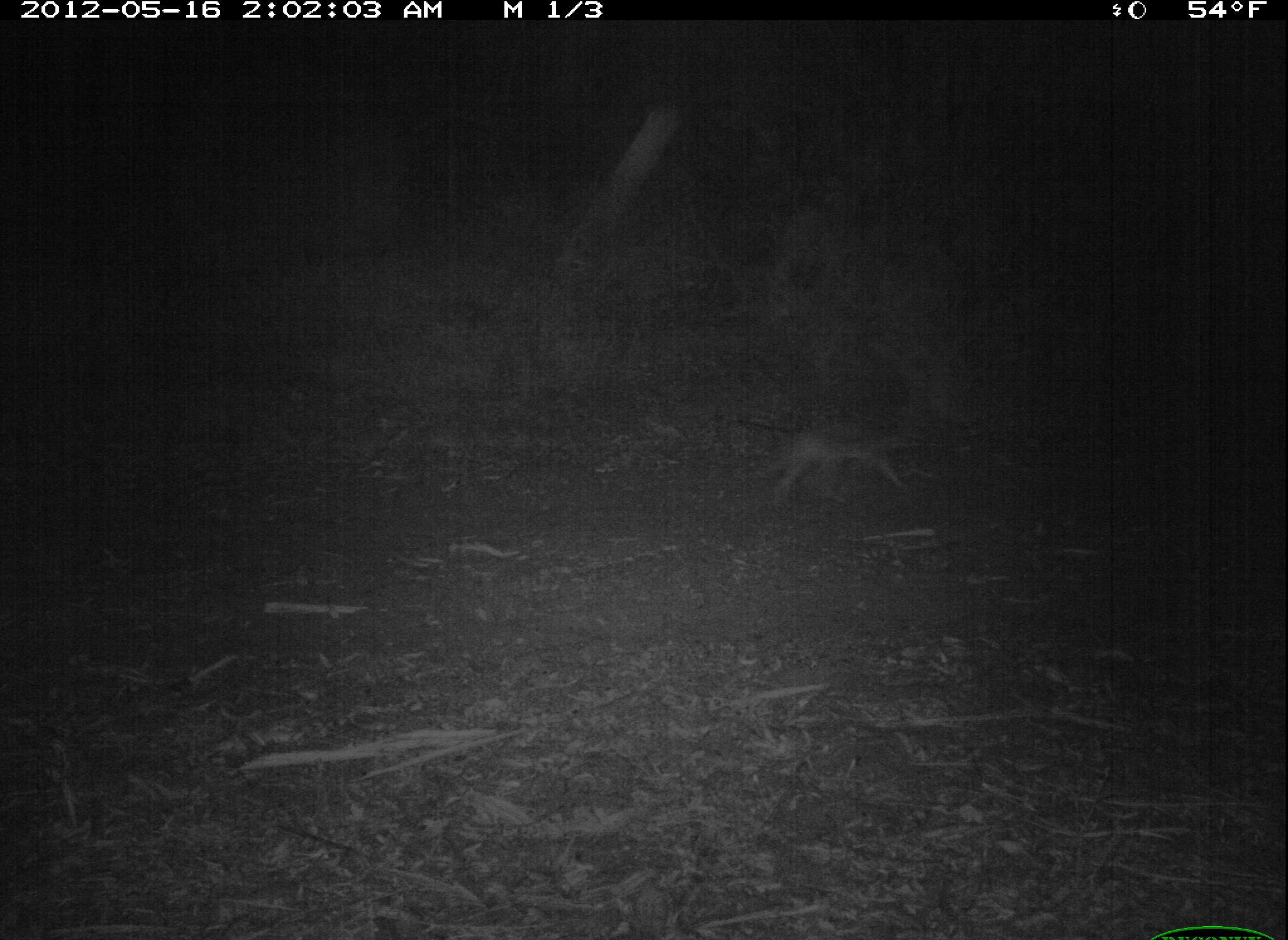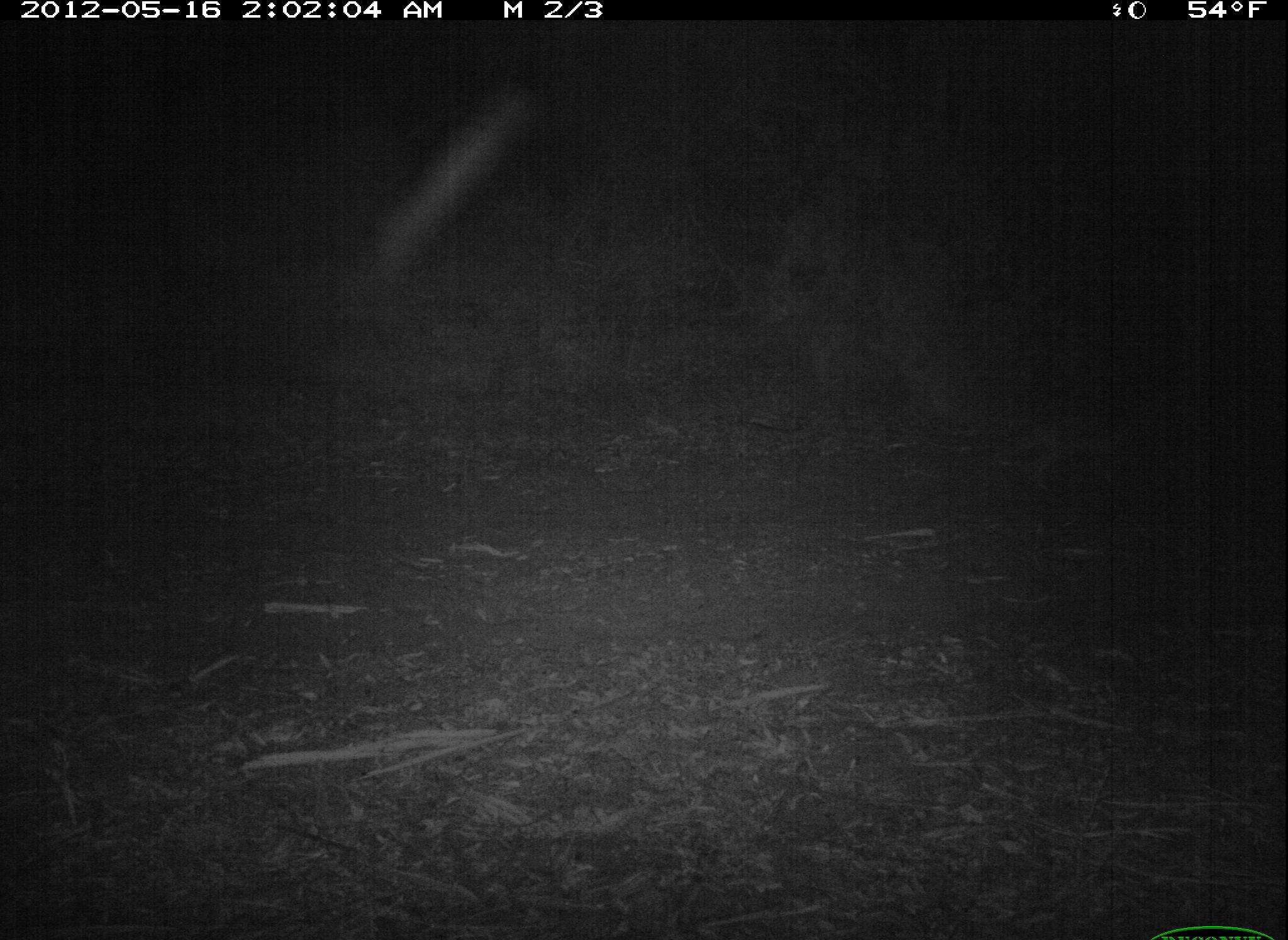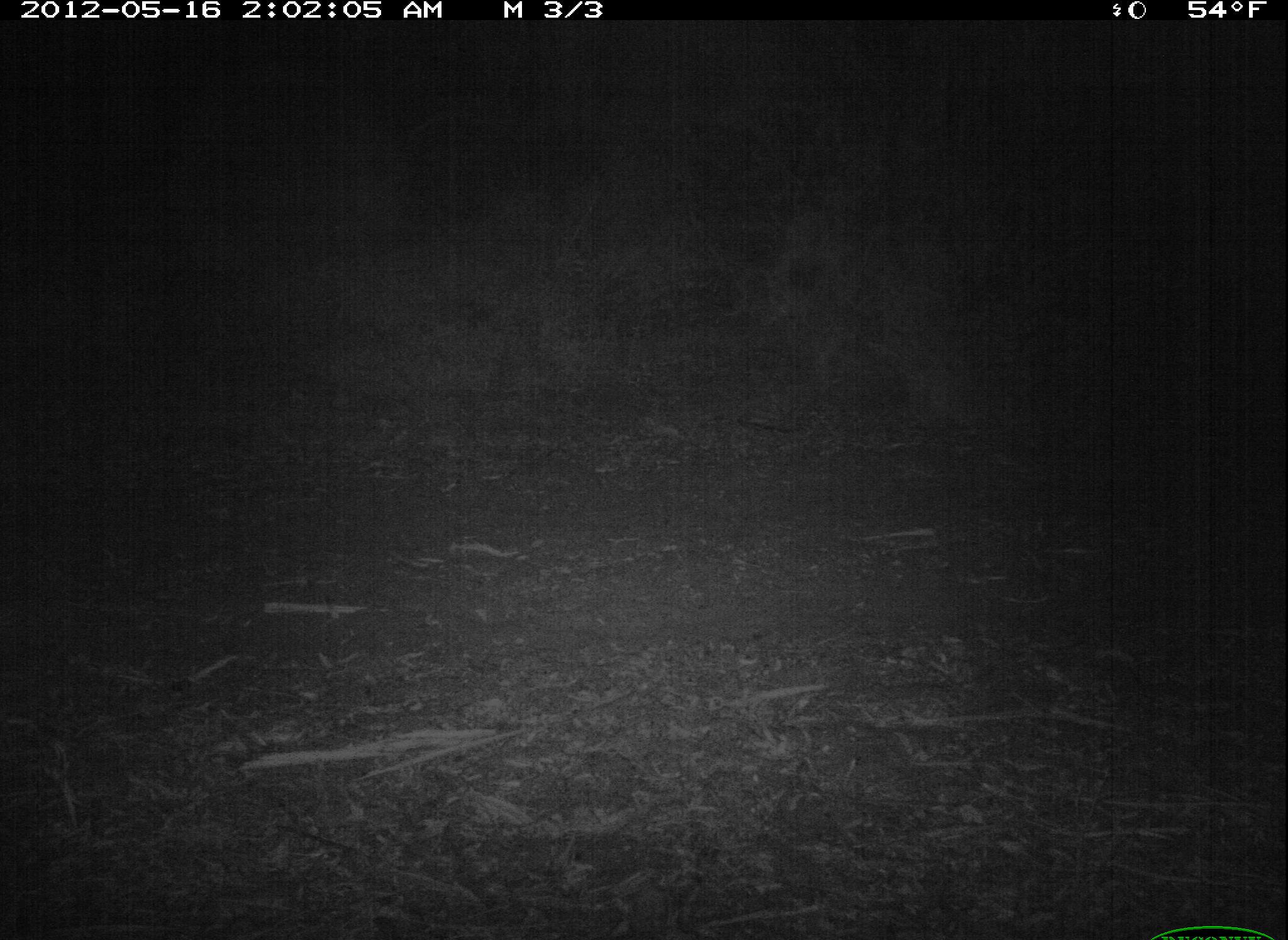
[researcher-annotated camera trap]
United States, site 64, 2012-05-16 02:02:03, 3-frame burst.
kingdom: Animalia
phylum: Chordata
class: Mammalia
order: Carnivora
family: Canidae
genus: Canis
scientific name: Canis latrans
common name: coyote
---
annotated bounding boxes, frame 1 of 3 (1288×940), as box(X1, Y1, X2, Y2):
coyote: box(747, 420, 915, 511)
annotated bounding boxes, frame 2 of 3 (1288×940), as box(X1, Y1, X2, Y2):
coyote: box(992, 408, 1129, 493)